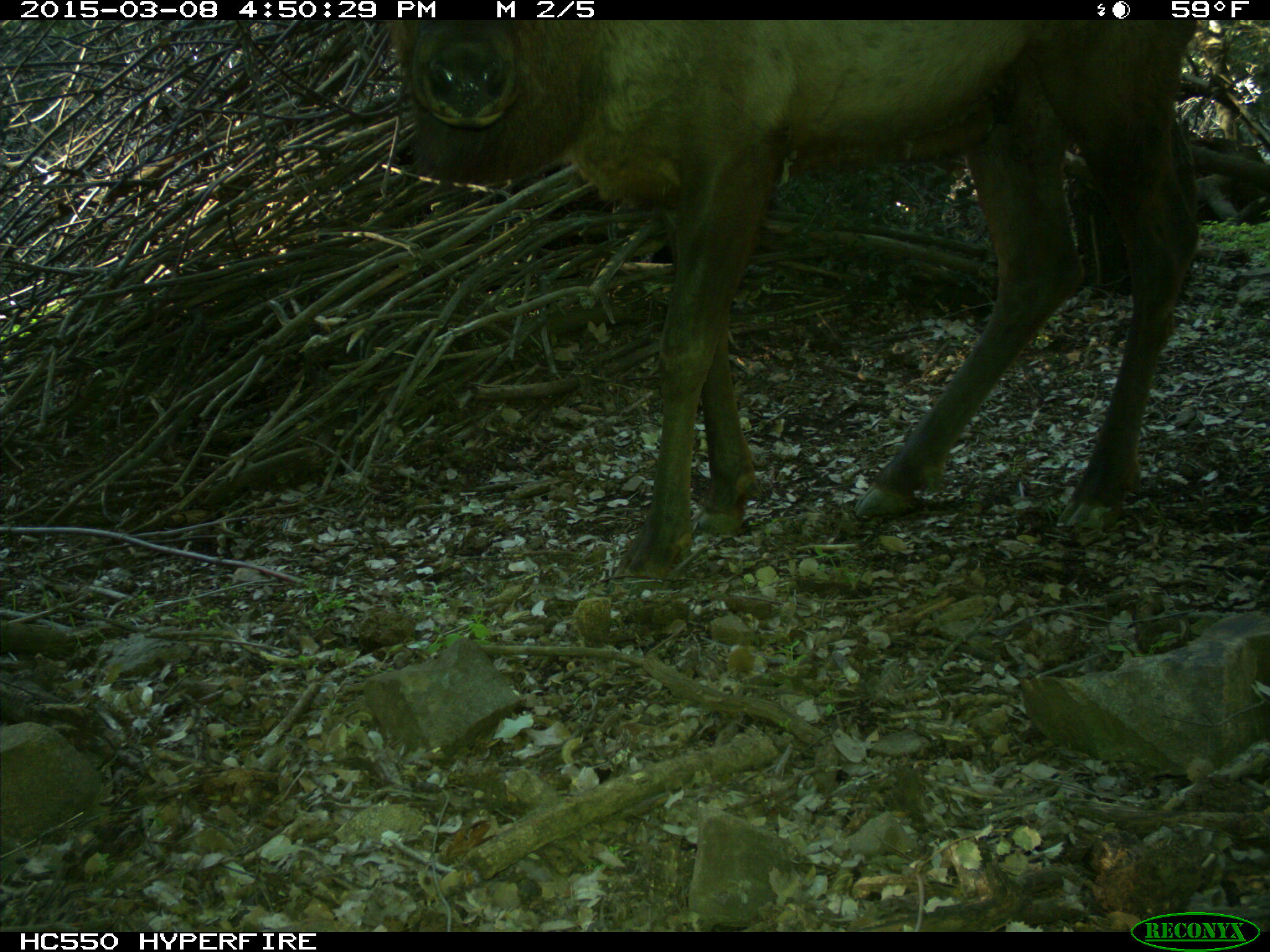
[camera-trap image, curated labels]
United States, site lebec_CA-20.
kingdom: Animalia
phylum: Chordata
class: Mammalia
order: Artiodactyla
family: Cervidae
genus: Cervus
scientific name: Cervus canadensis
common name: elk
Cervus canadensis (elk).